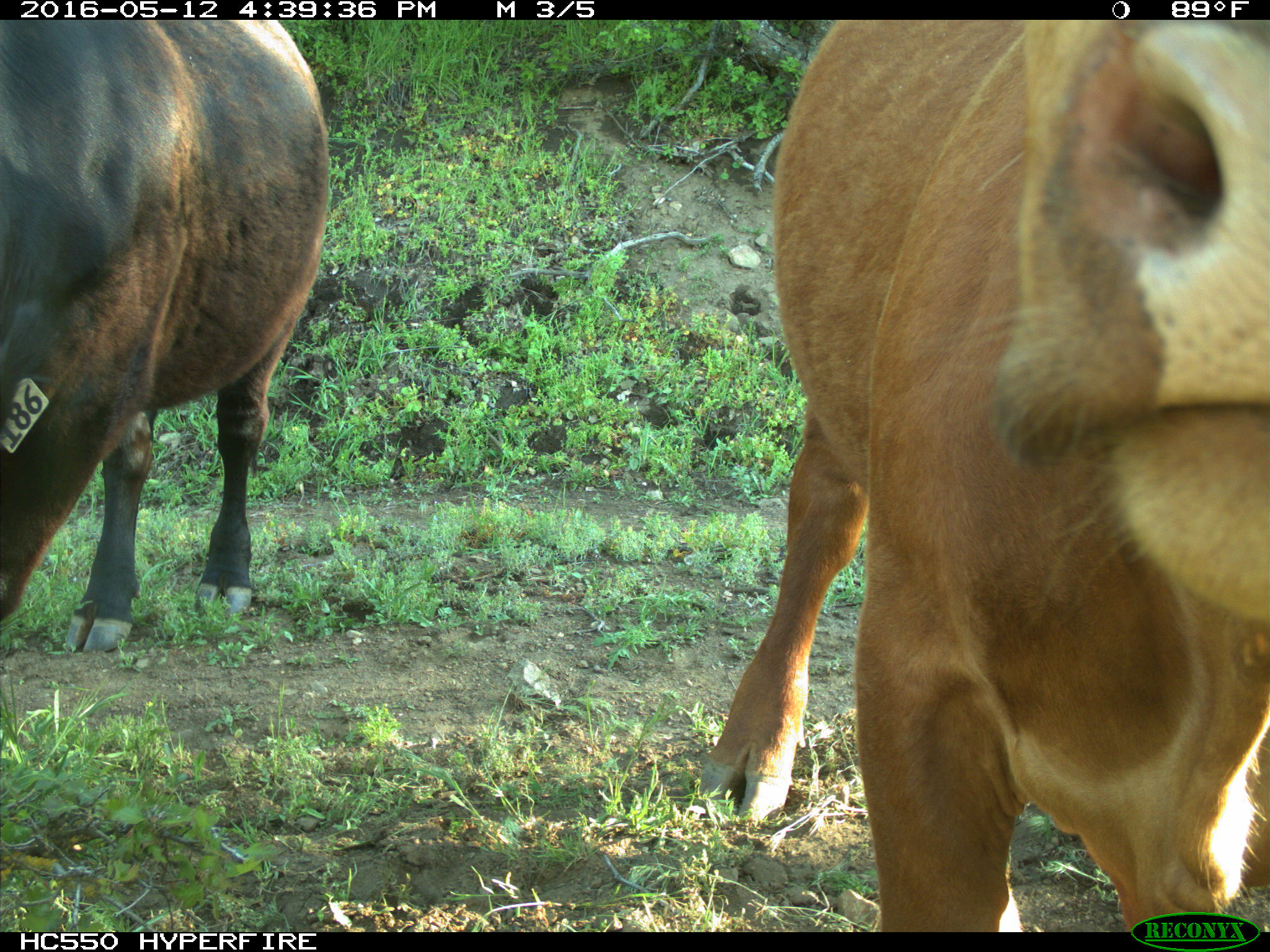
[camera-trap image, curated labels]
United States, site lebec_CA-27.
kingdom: Animalia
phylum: Chordata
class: Mammalia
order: Artiodactyla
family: Bovidae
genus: Bos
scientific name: Bos taurus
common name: domestic cow